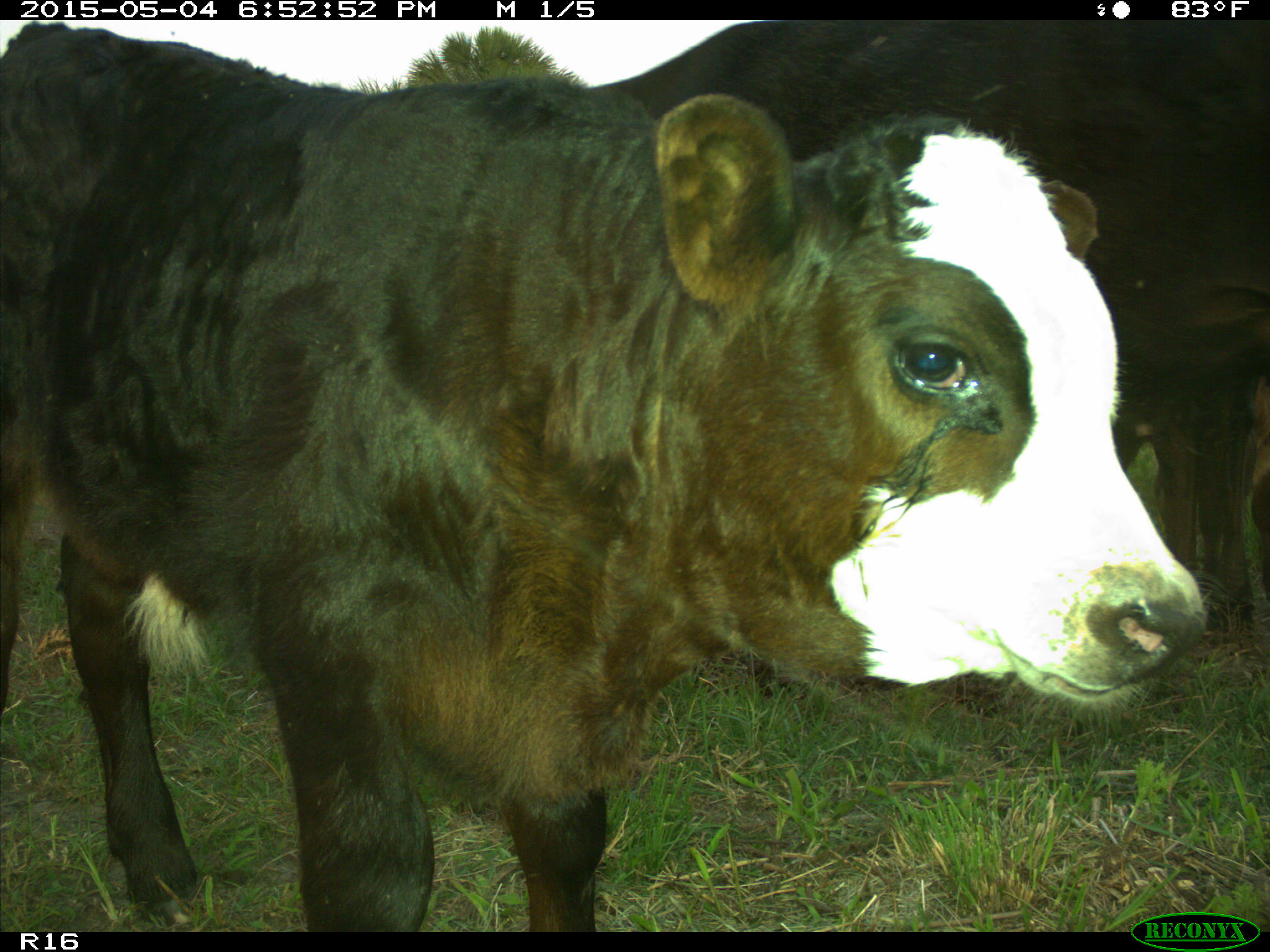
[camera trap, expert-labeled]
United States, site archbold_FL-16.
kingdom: Animalia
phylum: Chordata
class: Mammalia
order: Artiodactyla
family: Bovidae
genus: Bos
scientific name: Bos taurus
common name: domestic cow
Bos taurus (domestic cow).